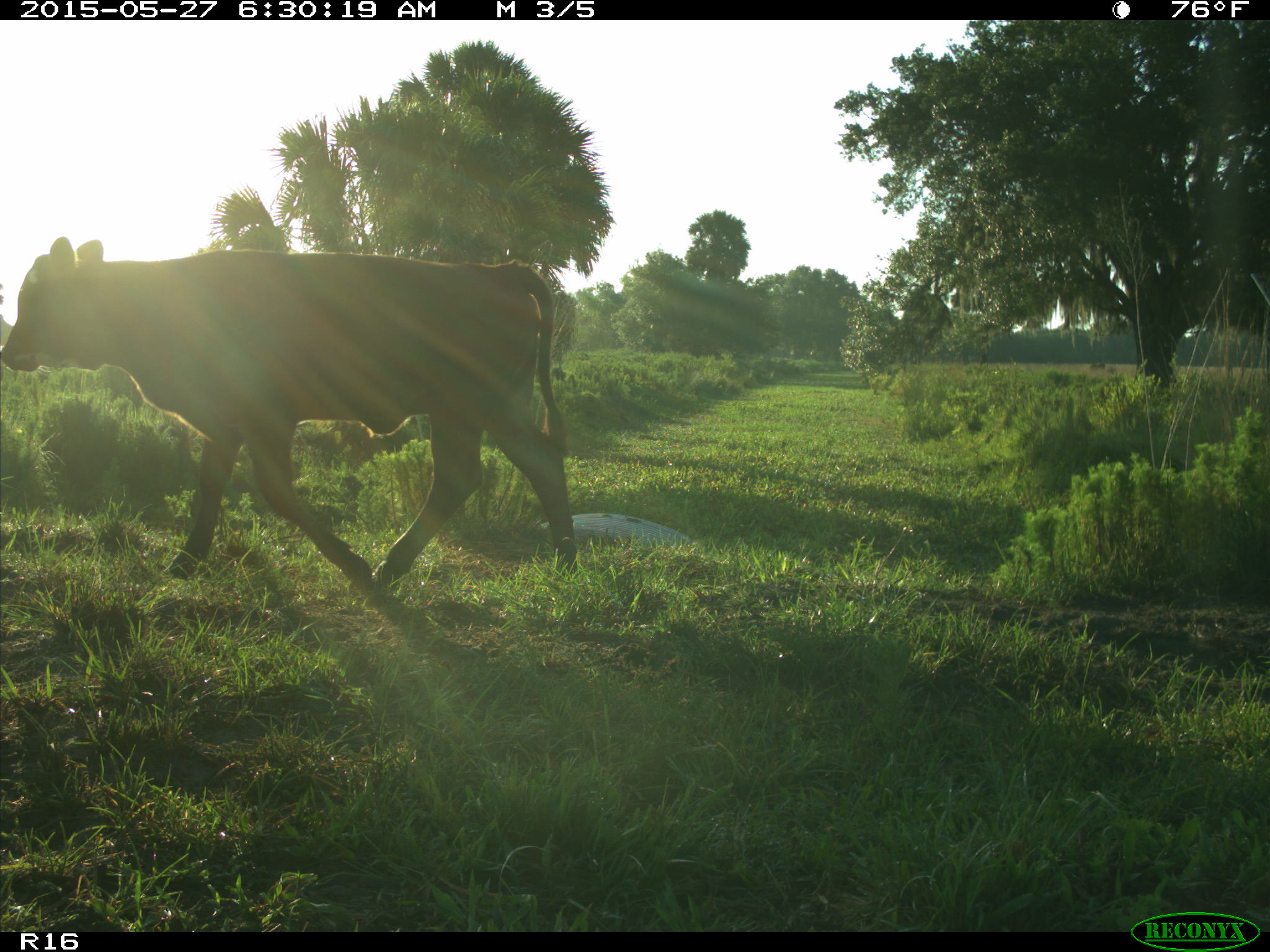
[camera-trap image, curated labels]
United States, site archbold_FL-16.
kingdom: Animalia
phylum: Chordata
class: Mammalia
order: Artiodactyla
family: Bovidae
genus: Bos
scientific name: Bos taurus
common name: domestic cow